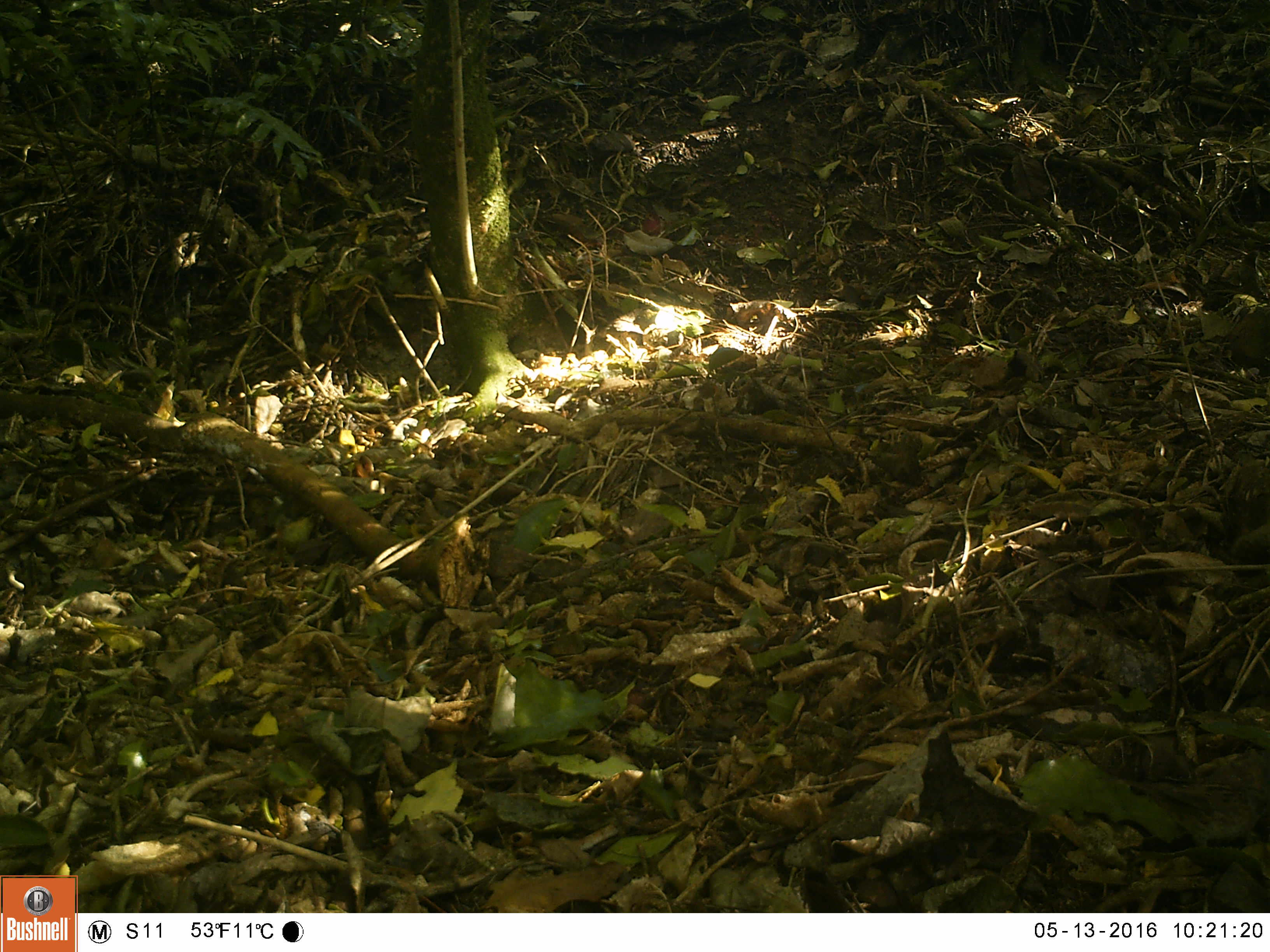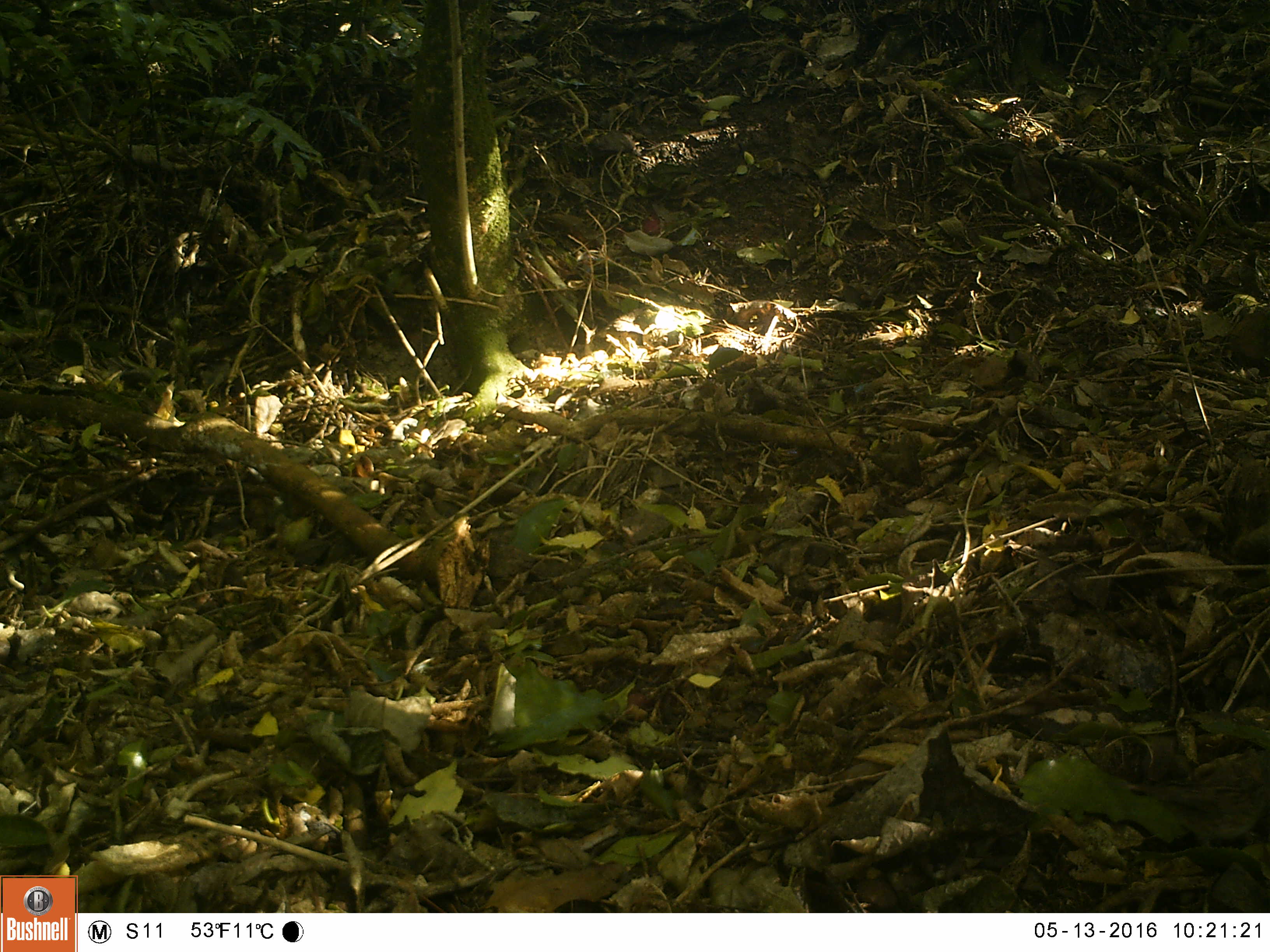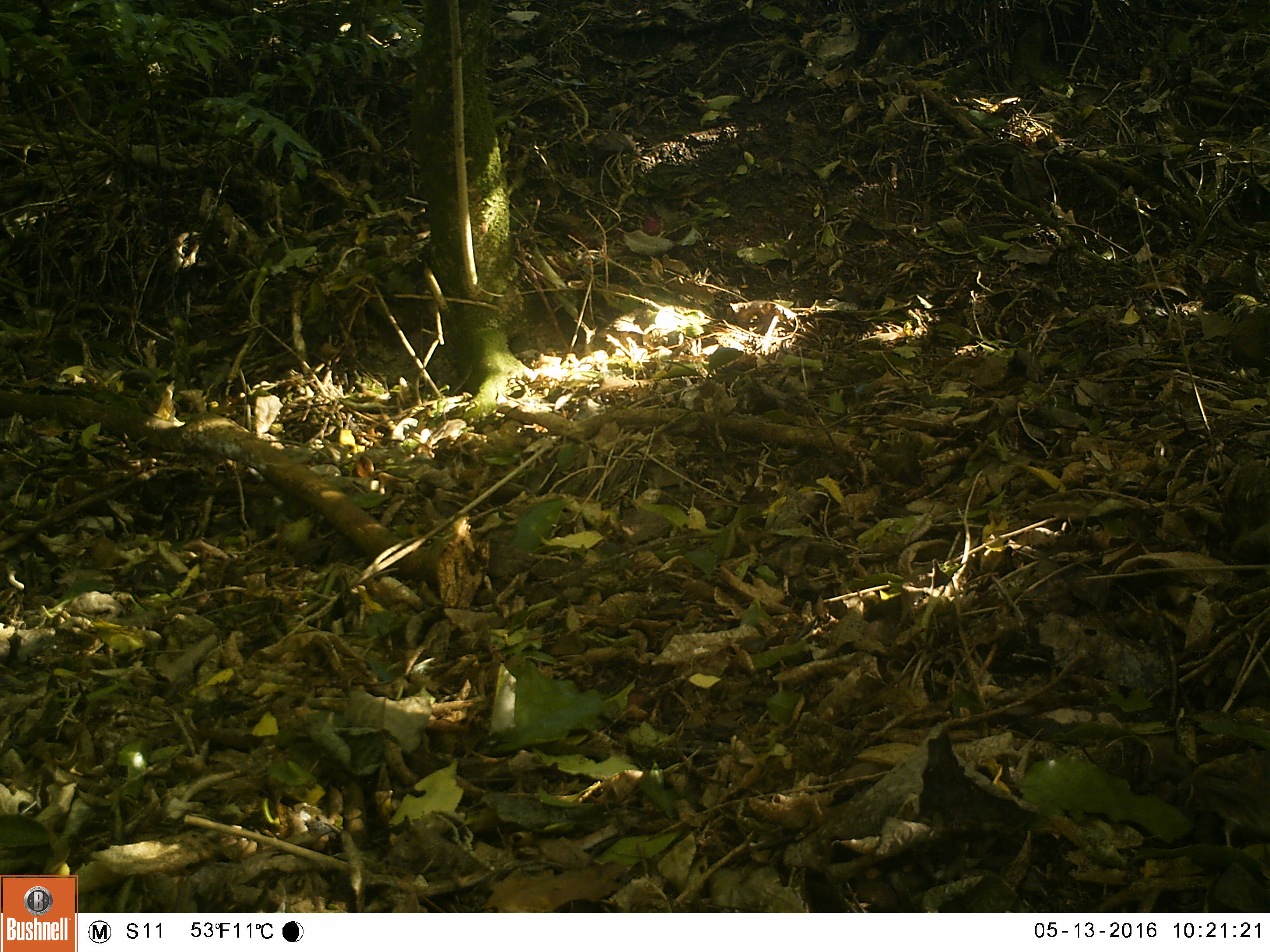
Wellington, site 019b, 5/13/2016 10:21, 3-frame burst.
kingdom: Animalia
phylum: Chordata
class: Aves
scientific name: Aves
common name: bird